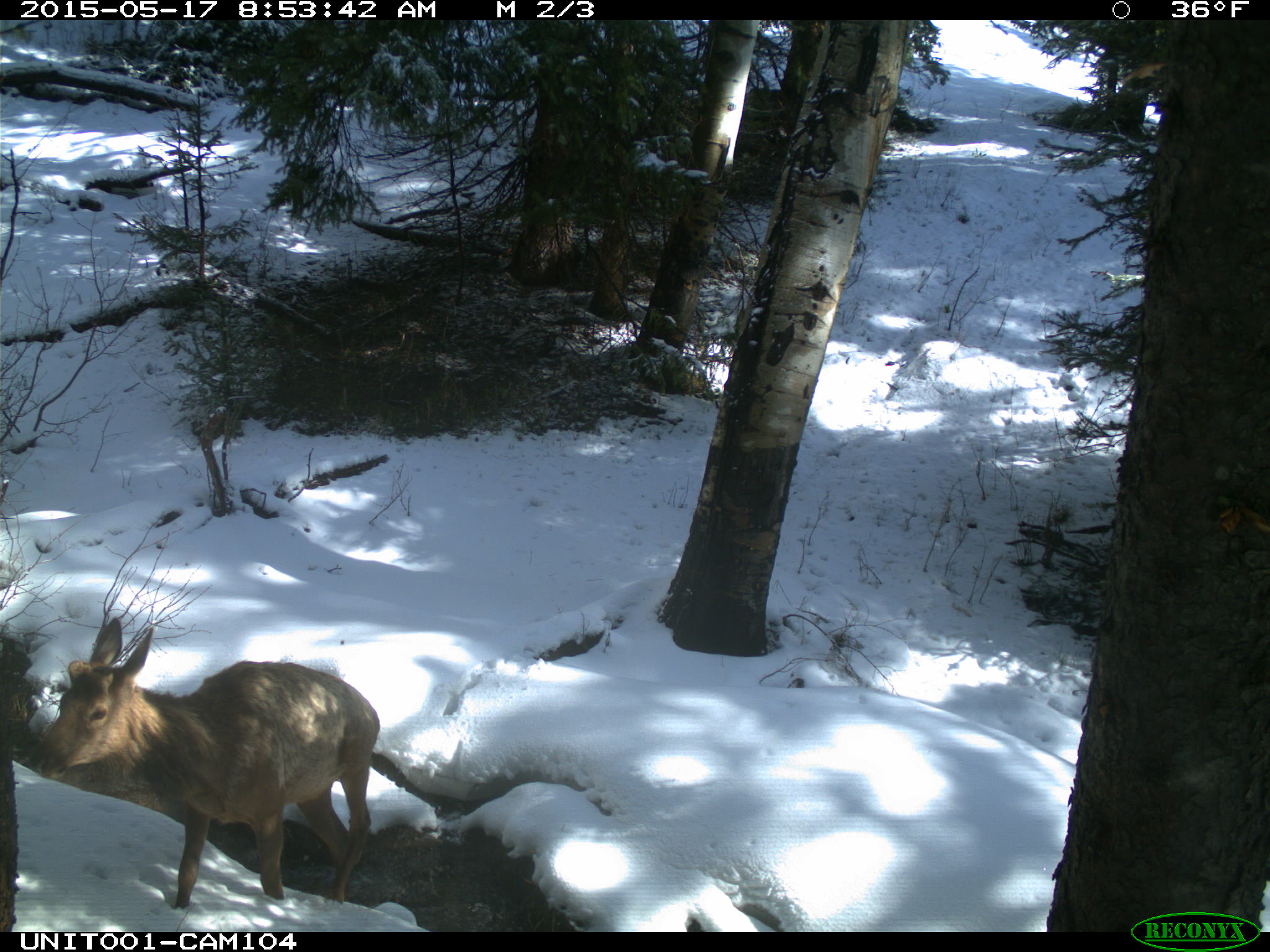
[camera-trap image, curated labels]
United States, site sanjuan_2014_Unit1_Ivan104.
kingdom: Animalia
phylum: Chordata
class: Mammalia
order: Artiodactyla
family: Cervidae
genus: Cervus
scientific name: Cervus elaphus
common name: red deer